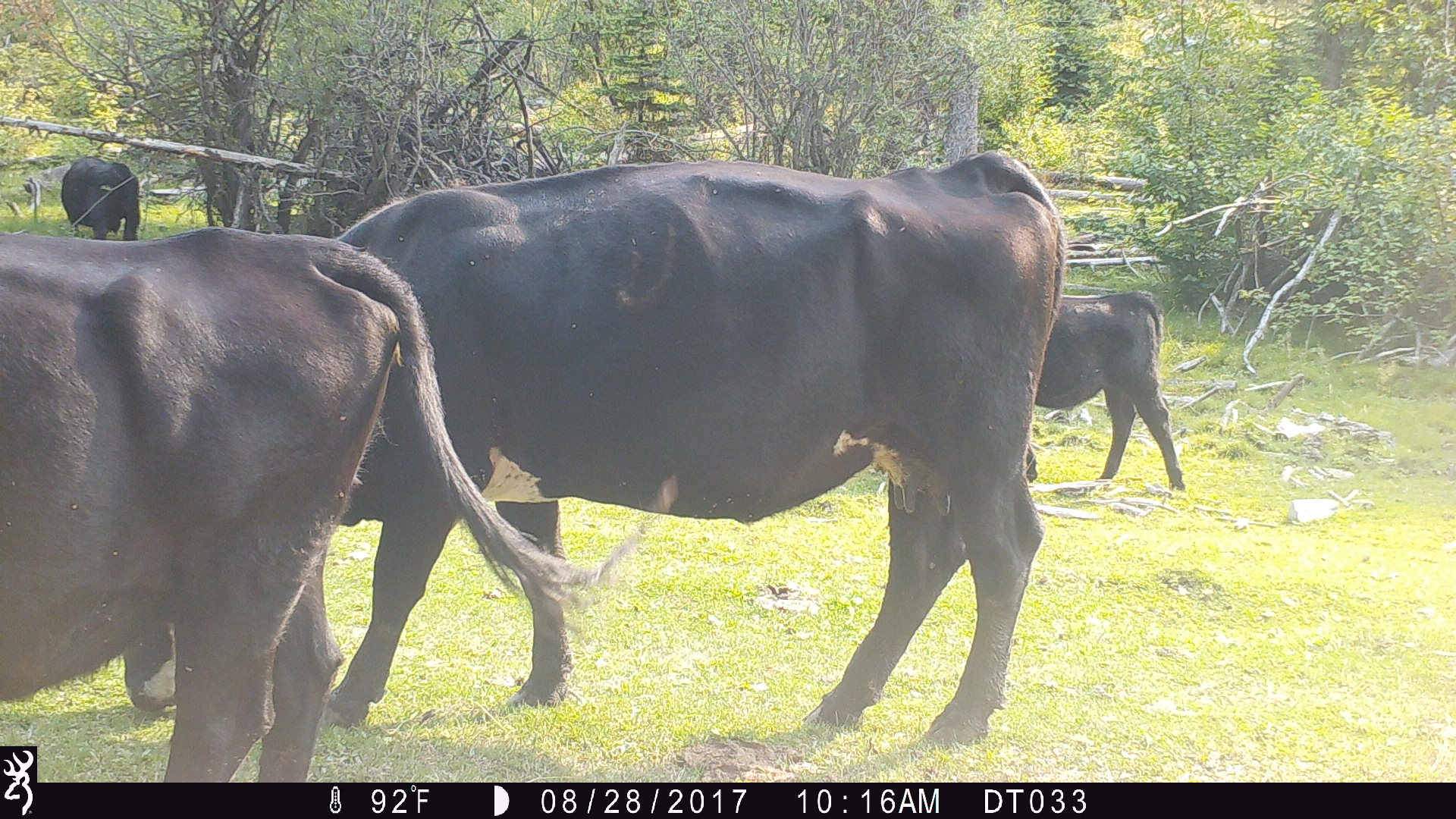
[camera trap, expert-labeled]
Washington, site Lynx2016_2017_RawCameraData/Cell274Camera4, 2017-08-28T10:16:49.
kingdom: Animalia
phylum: Chordata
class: Mammalia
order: Artiodactyla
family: Bovidae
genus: Bos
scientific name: Bos taurus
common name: domestic cattle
Domestic cattle (Bos taurus). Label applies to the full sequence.